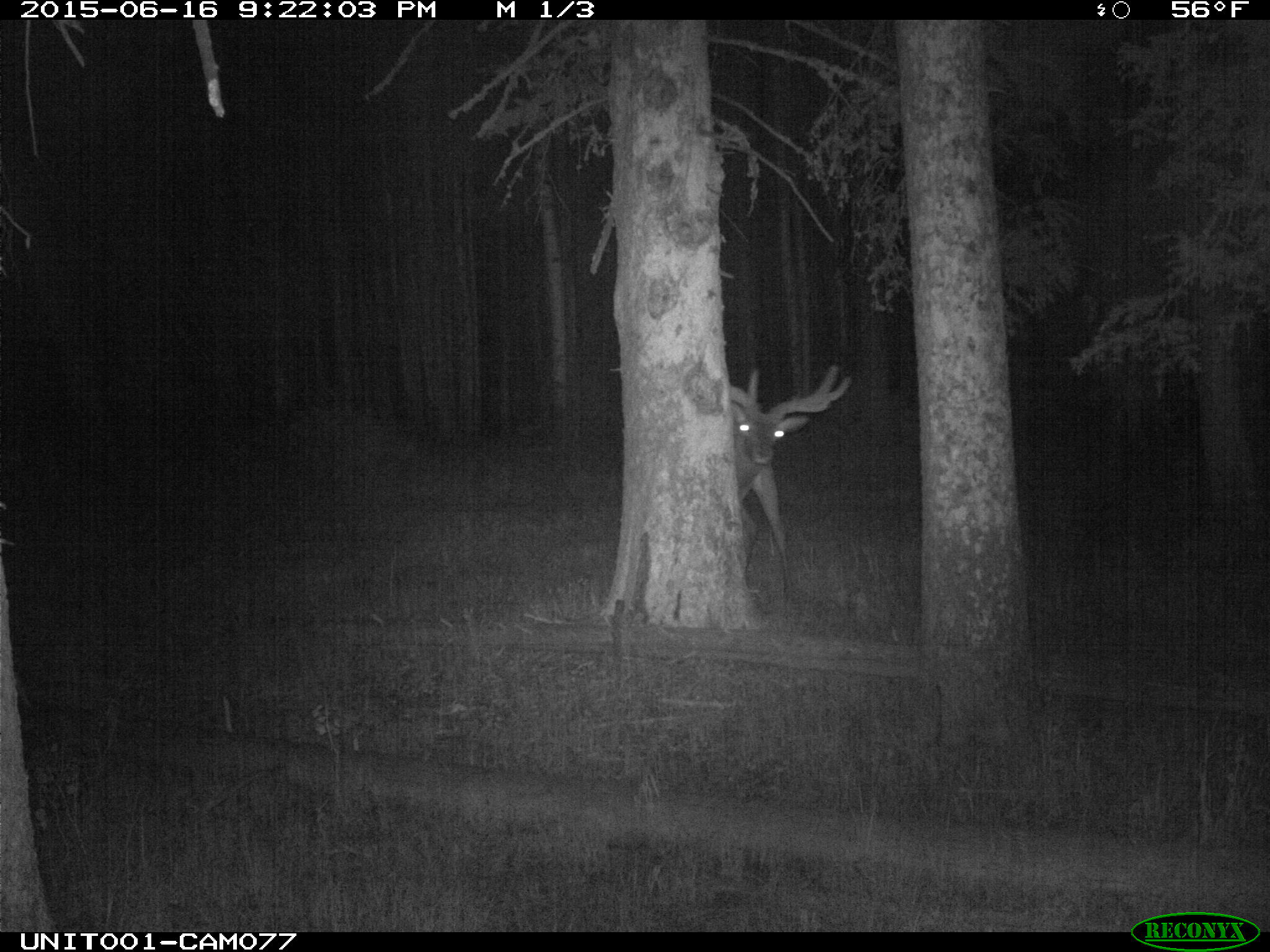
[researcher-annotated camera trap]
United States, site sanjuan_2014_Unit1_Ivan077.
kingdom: Animalia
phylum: Chordata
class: Mammalia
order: Artiodactyla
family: Cervidae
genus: Cervus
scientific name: Cervus elaphus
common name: red deer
Cervus elaphus (red deer).